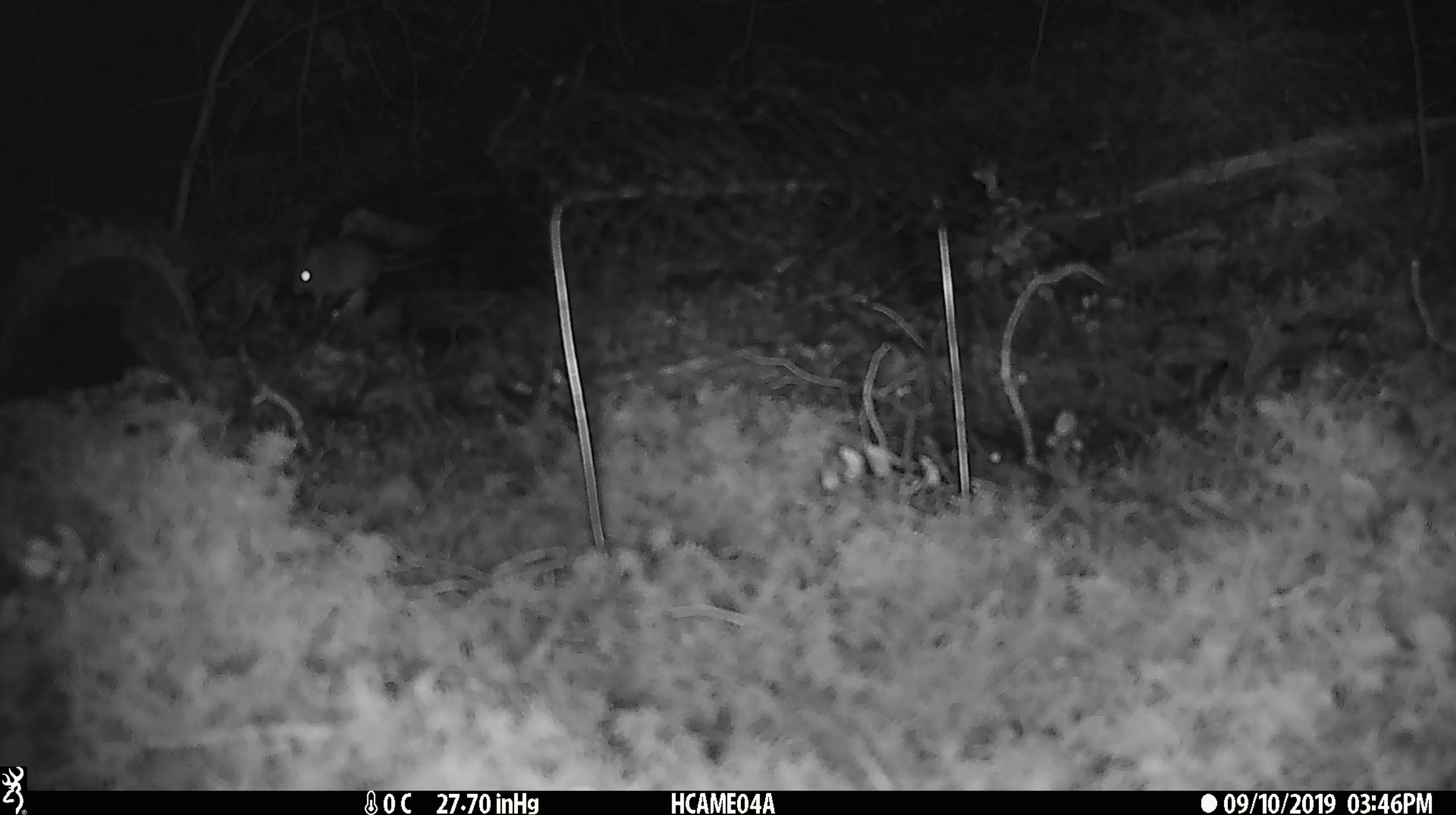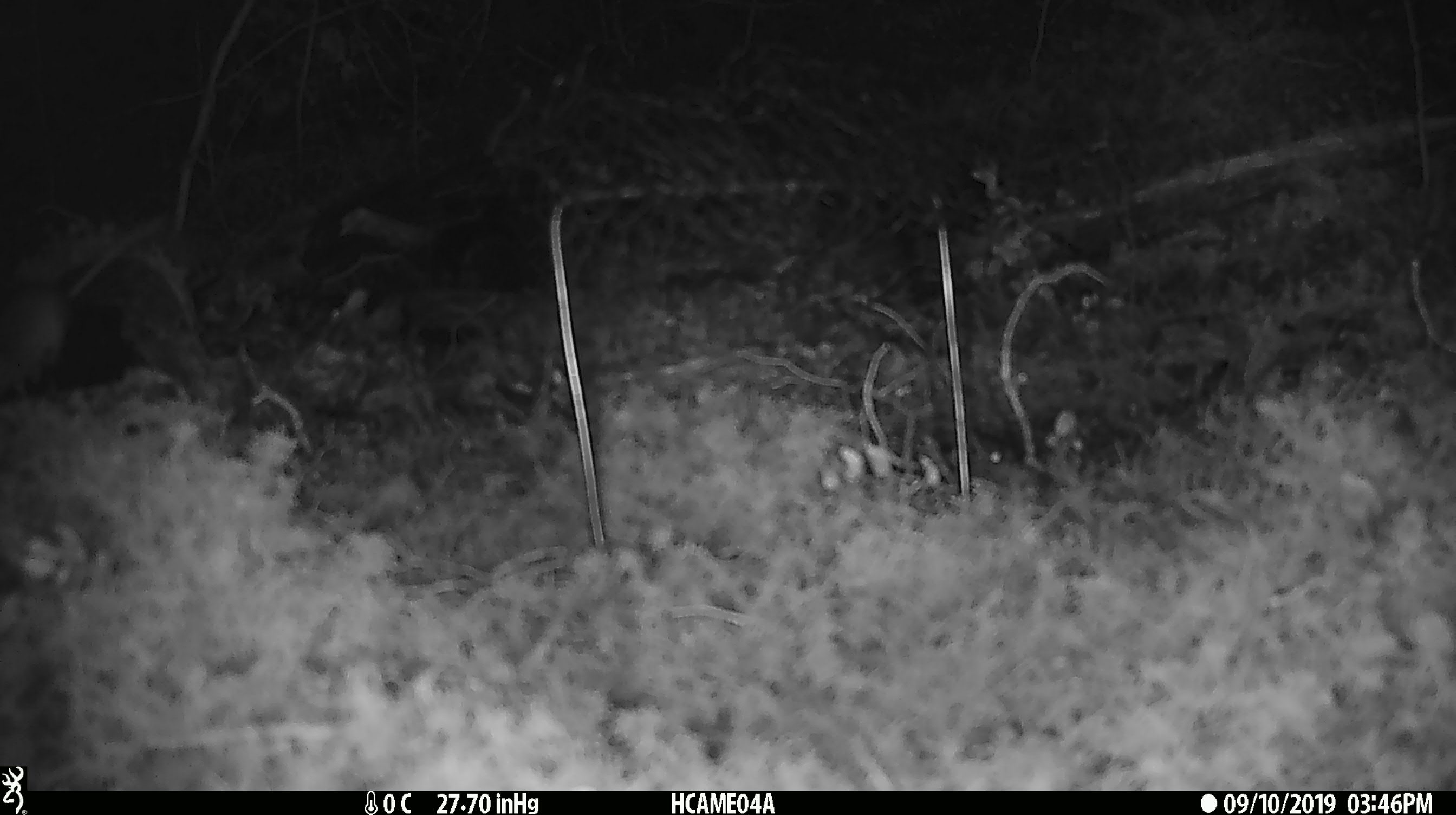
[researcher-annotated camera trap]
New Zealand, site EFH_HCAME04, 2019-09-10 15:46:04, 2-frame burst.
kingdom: Animalia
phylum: Chordata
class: Mammalia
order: Rodentia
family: Muridae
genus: Mus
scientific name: Mus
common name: mouse